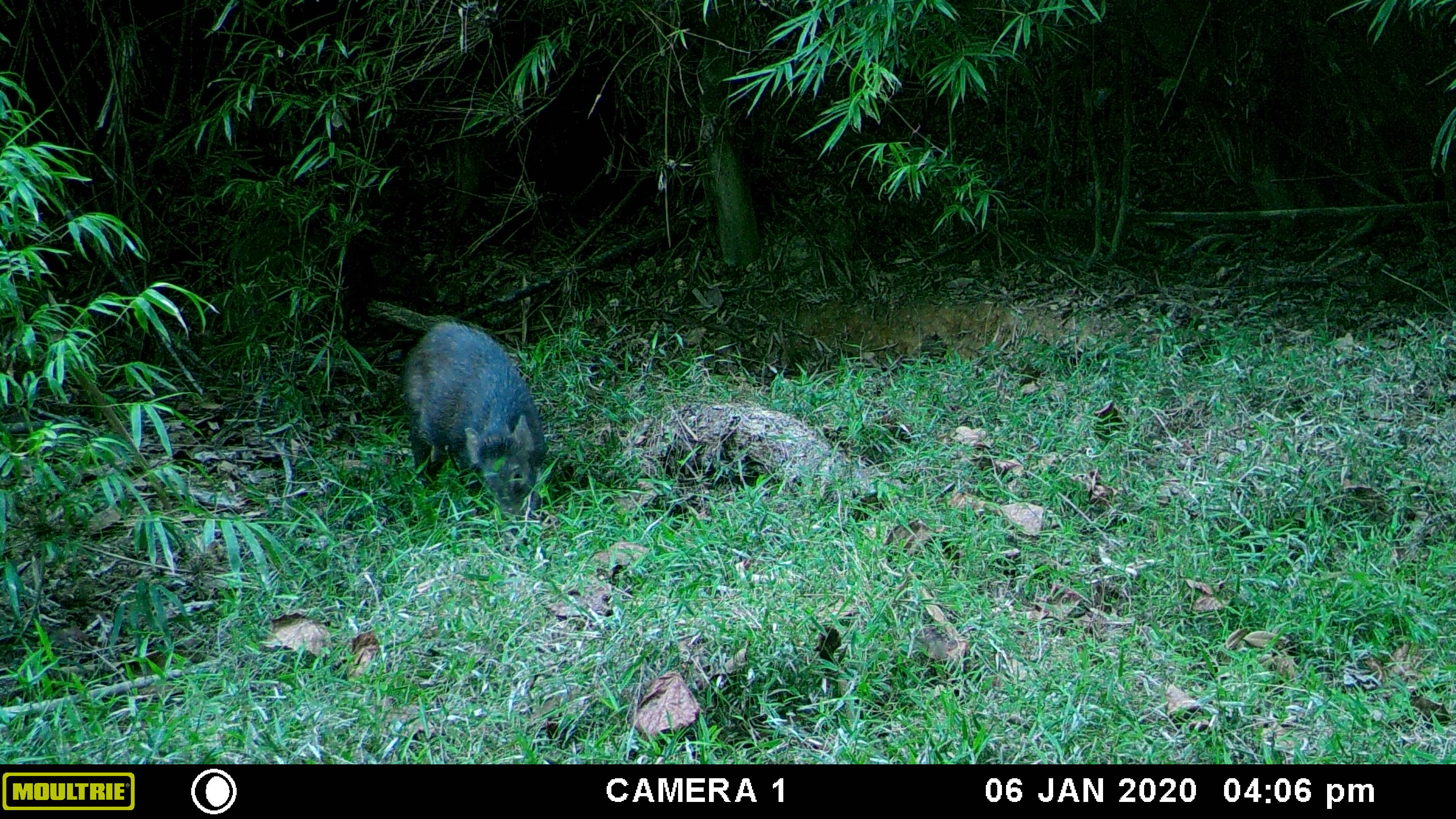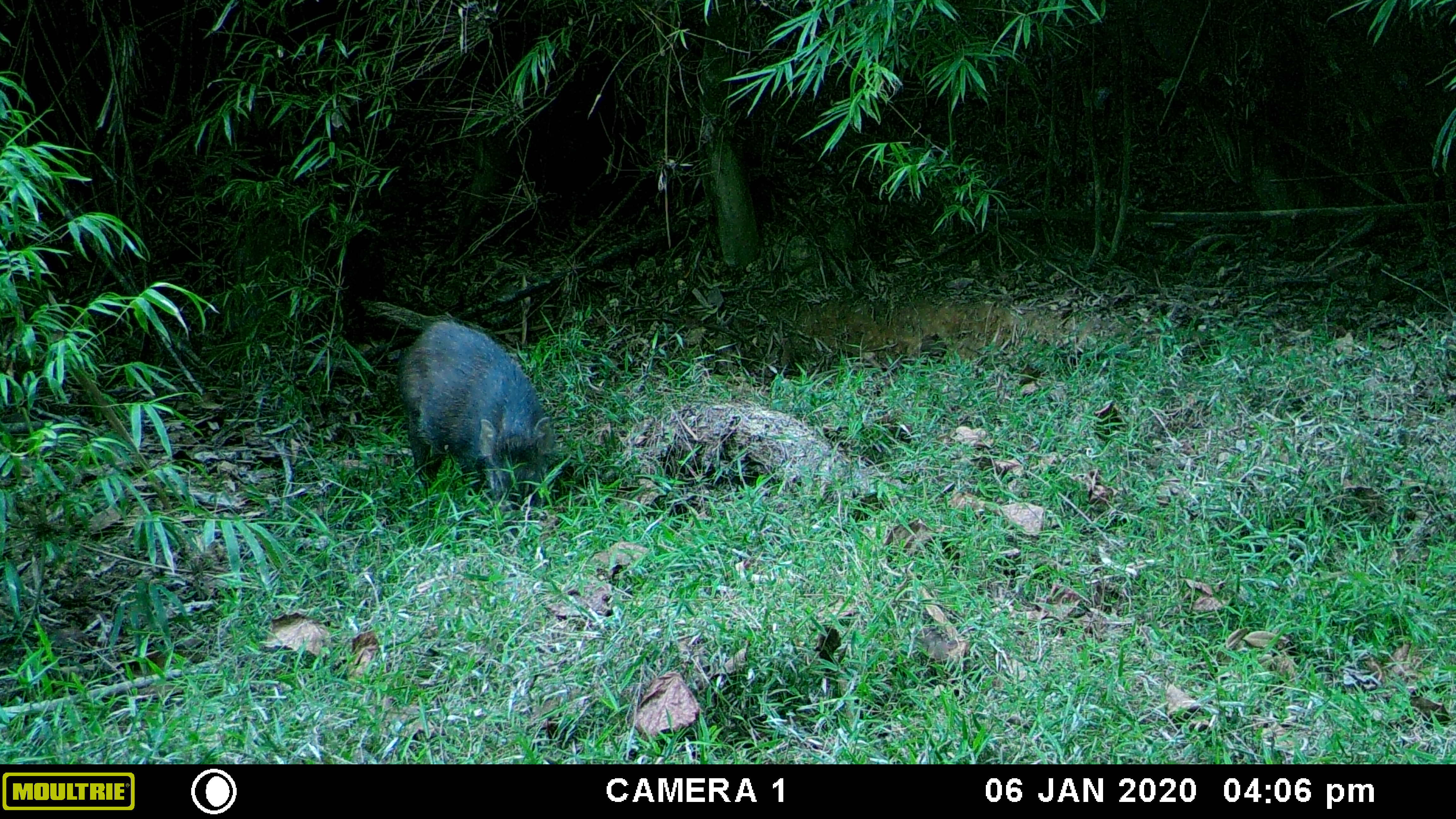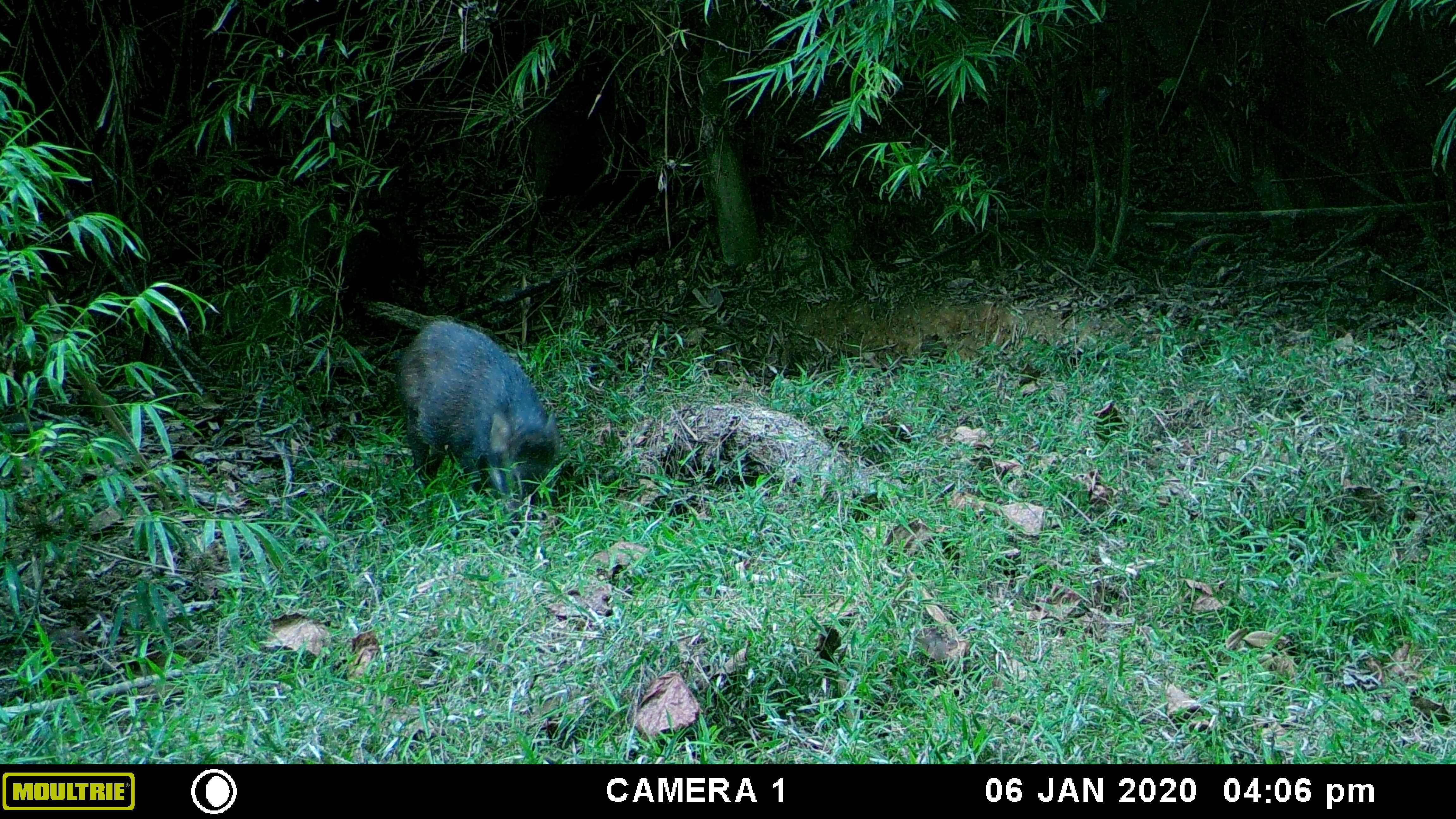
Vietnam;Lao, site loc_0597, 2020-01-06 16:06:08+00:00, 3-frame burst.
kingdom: Animalia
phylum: Chordata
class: Mammalia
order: Artiodactyla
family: Suidae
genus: Sus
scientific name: Sus scrofa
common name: eurasian wild pig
Eurasian wild pig (Sus scrofa). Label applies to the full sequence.